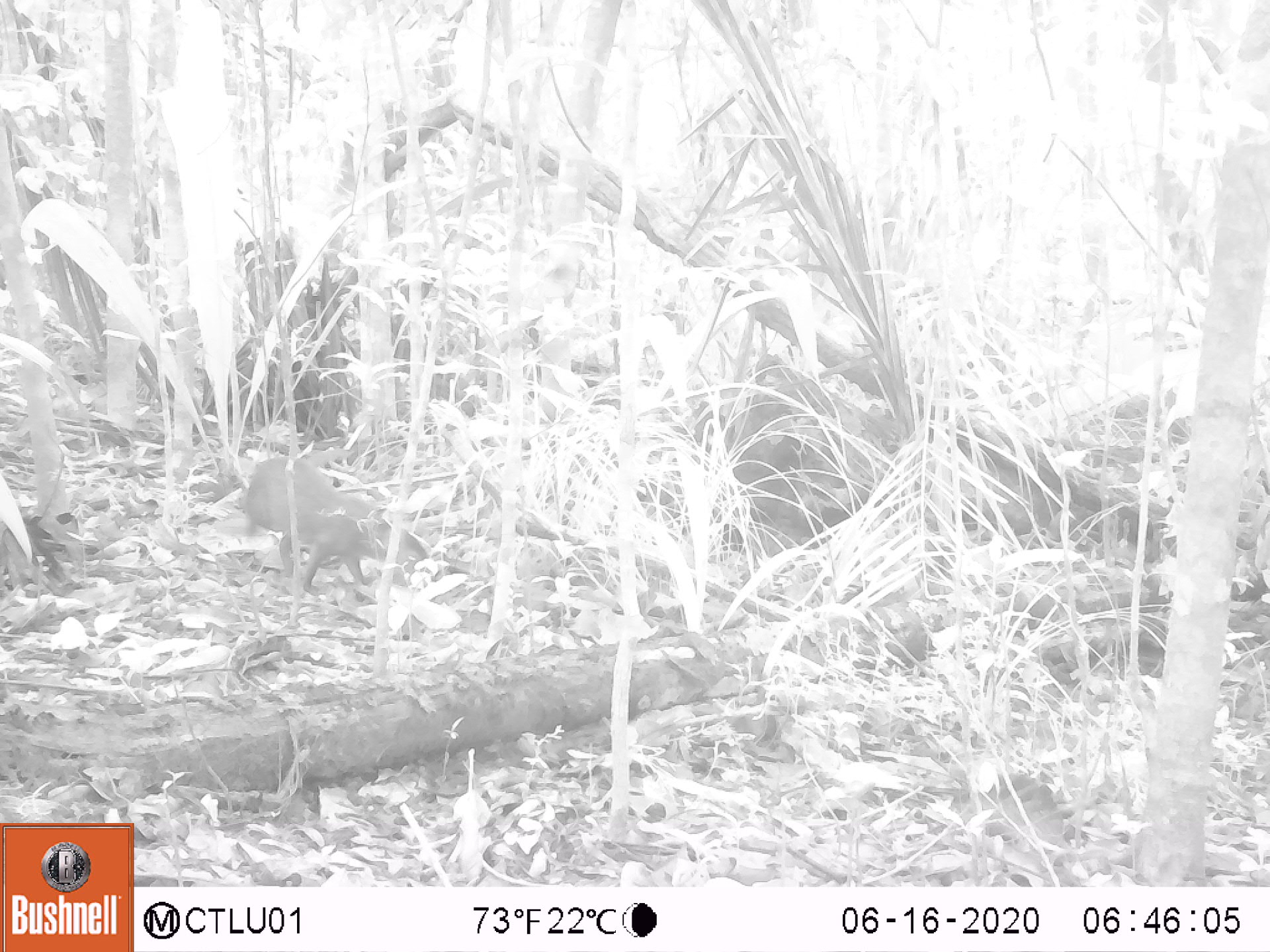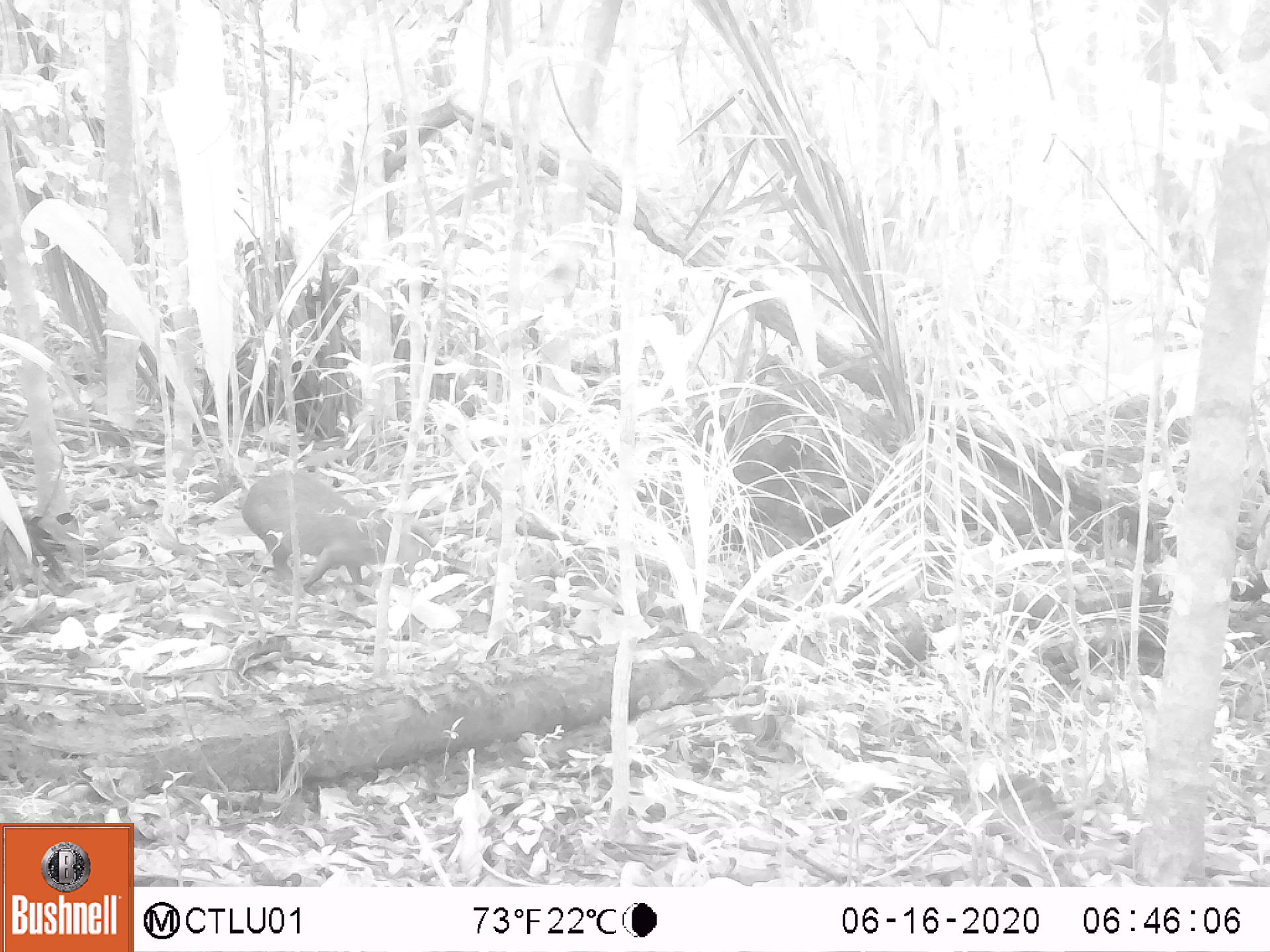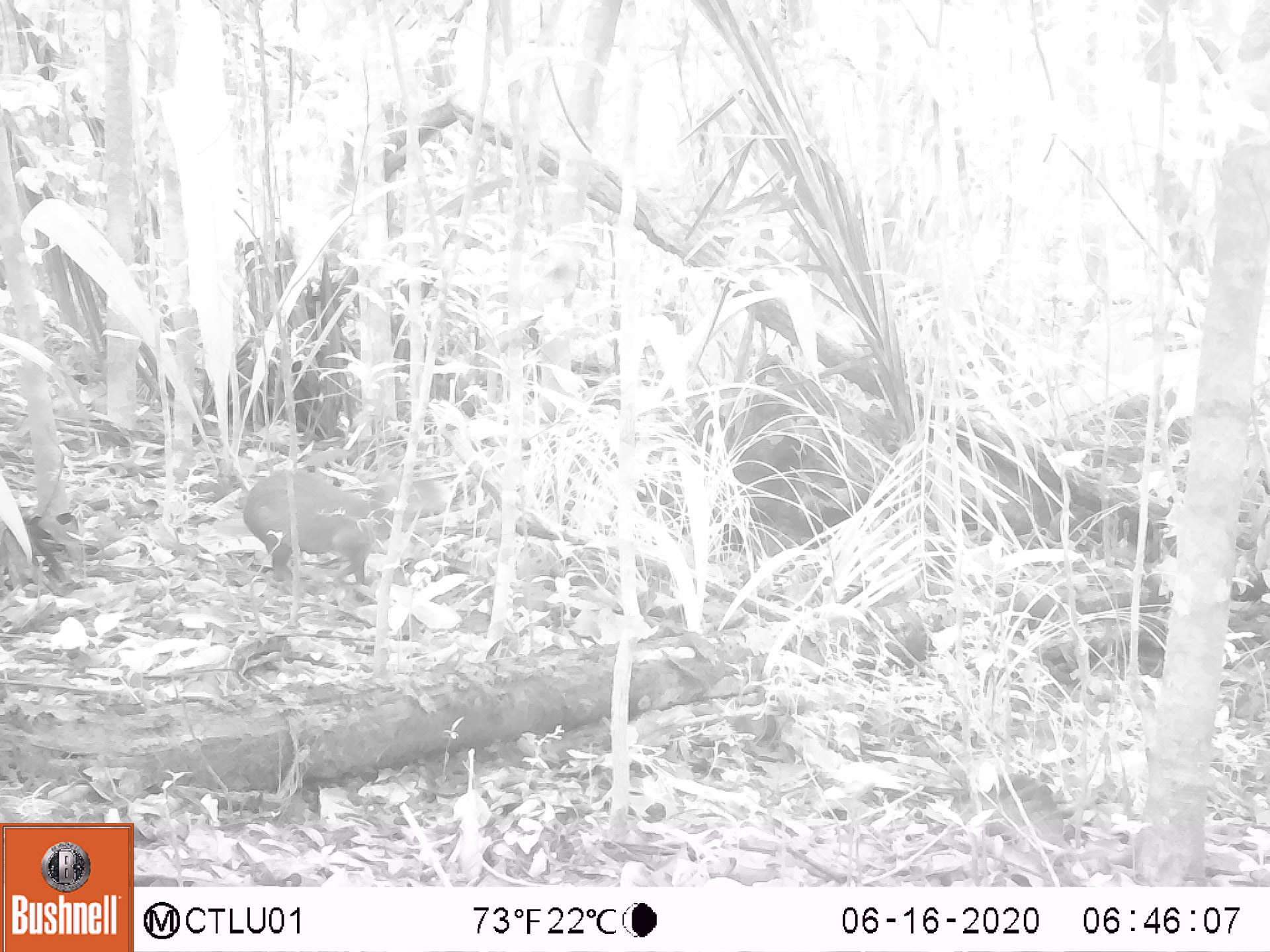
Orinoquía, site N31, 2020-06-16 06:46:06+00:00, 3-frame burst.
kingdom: Animalia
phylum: Chordata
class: Mammalia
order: Rodentia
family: Dasyproctidae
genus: Dasyprocta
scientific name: Dasyprocta fuliginosa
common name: black agouti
Black agouti (Dasyprocta fuliginosa).